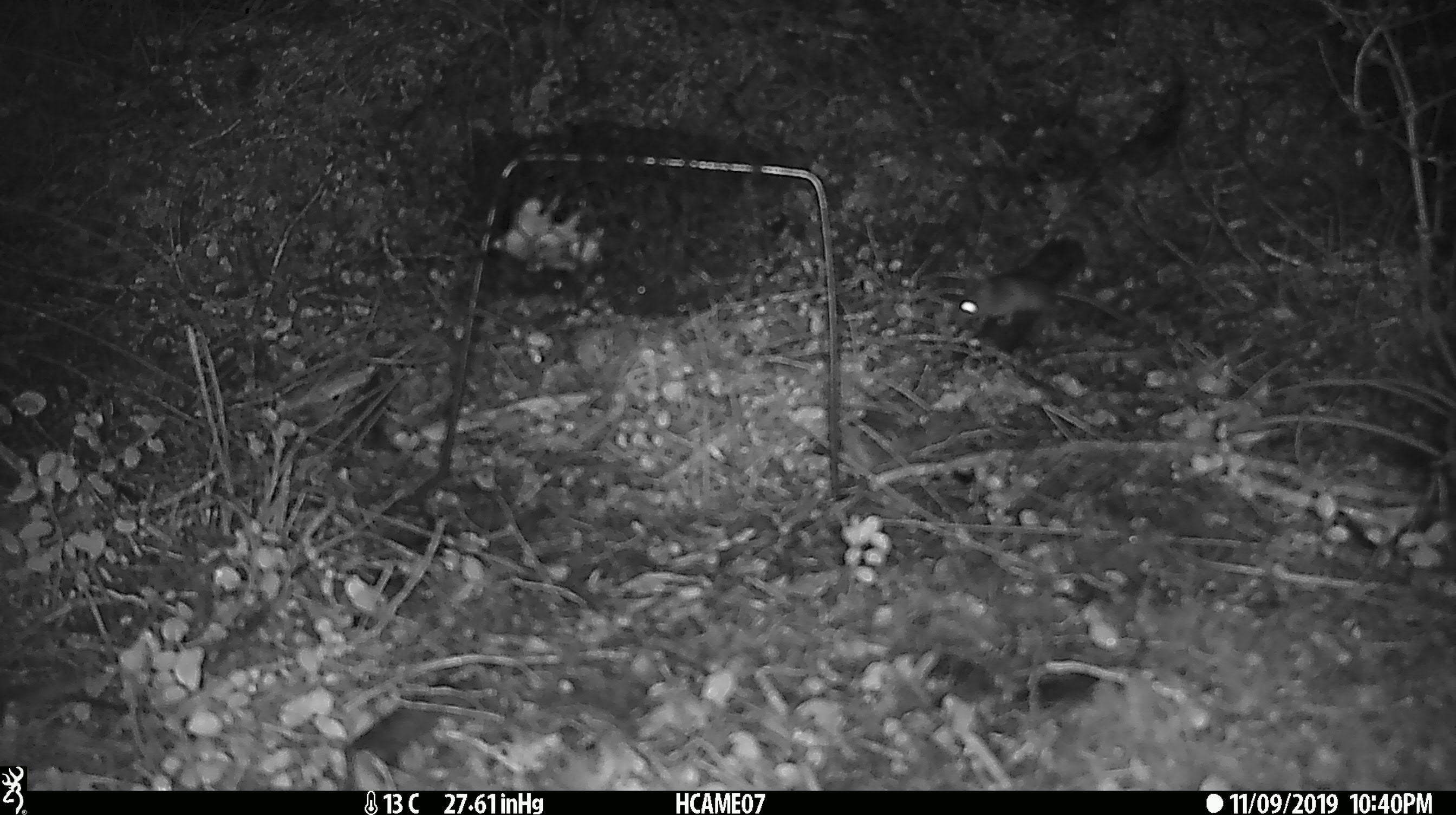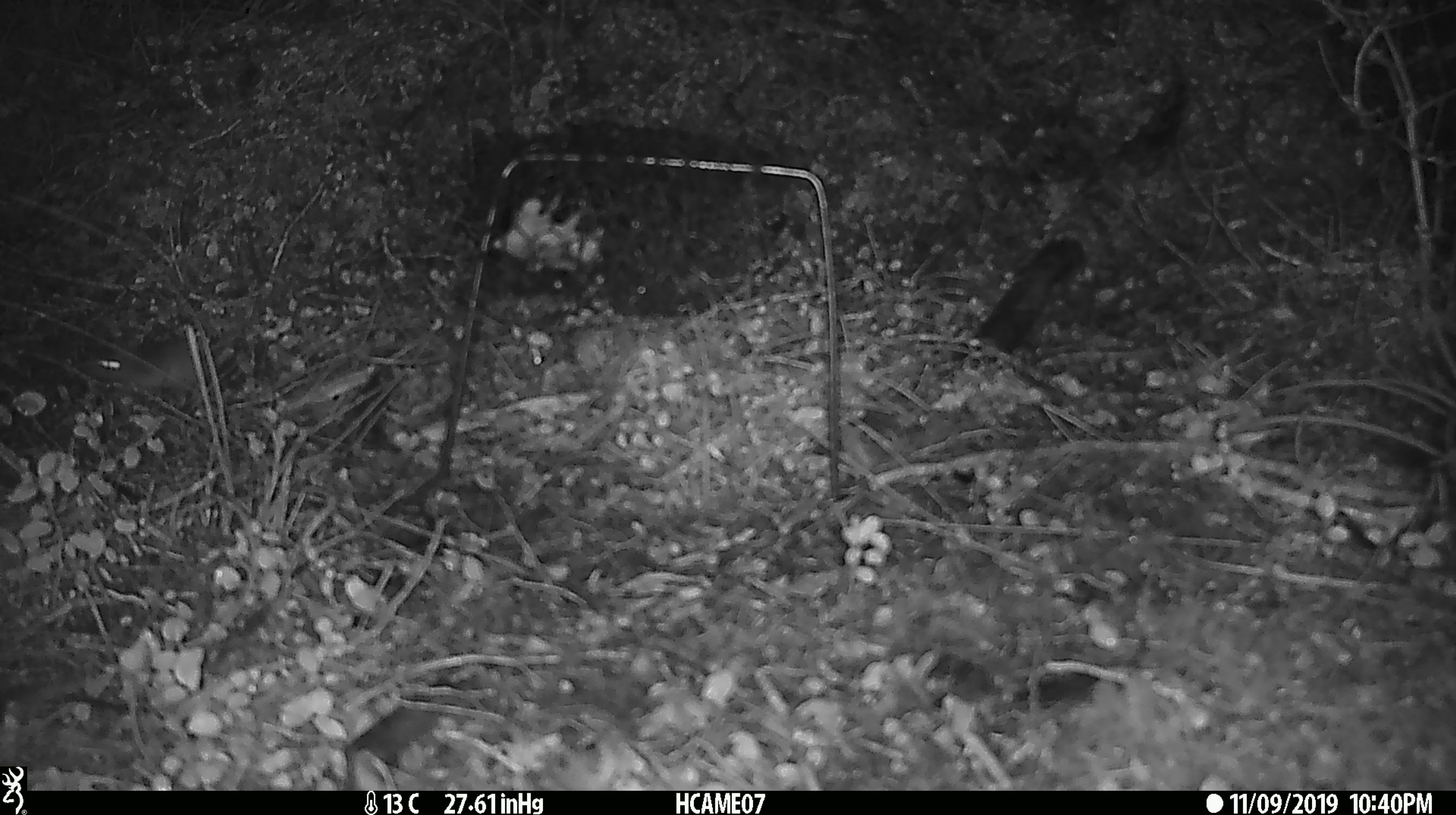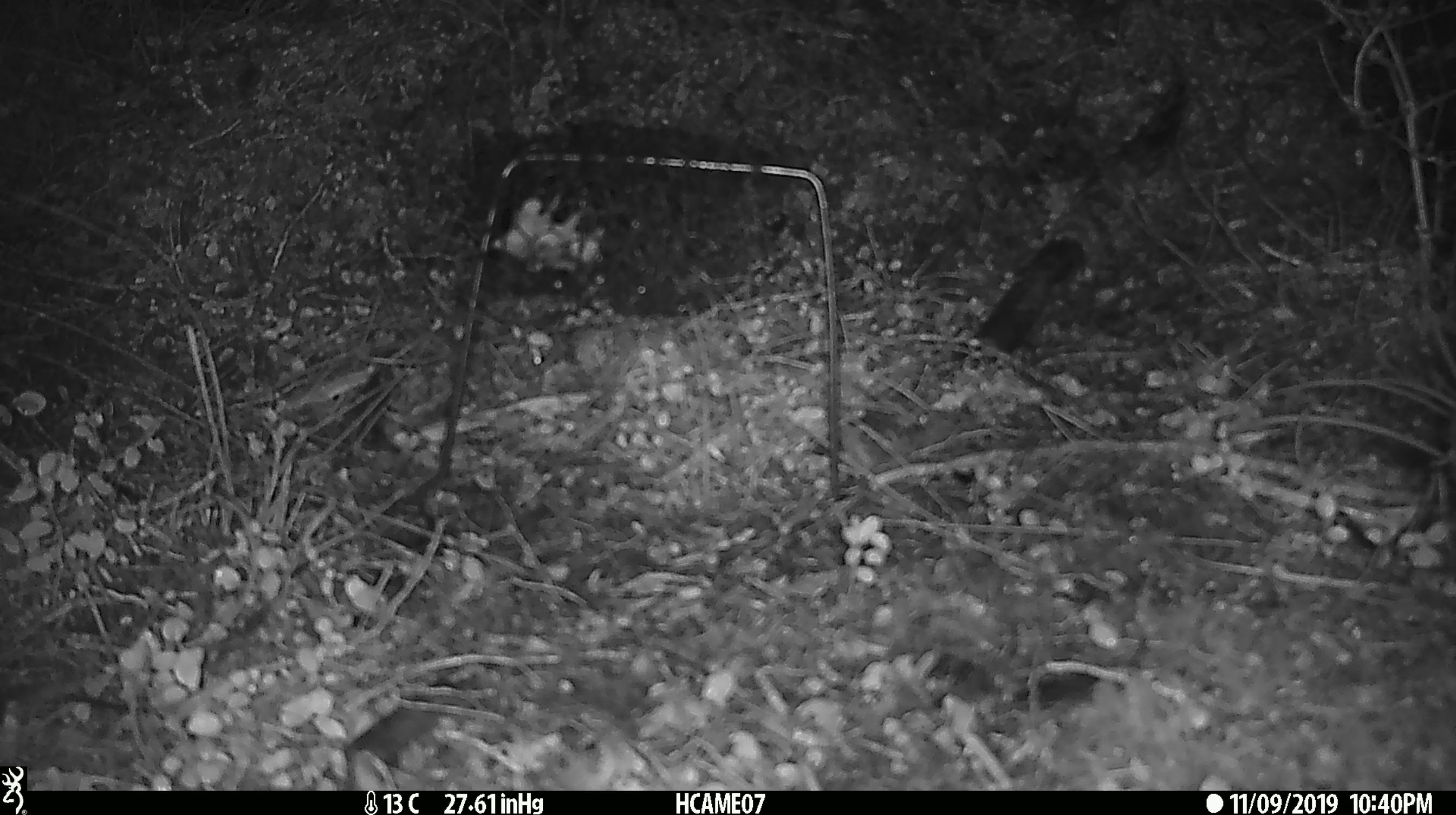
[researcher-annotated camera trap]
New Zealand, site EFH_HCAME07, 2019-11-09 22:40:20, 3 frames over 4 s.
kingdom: Animalia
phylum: Chordata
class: Mammalia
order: Rodentia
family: Muridae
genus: Mus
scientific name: Mus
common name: mouse